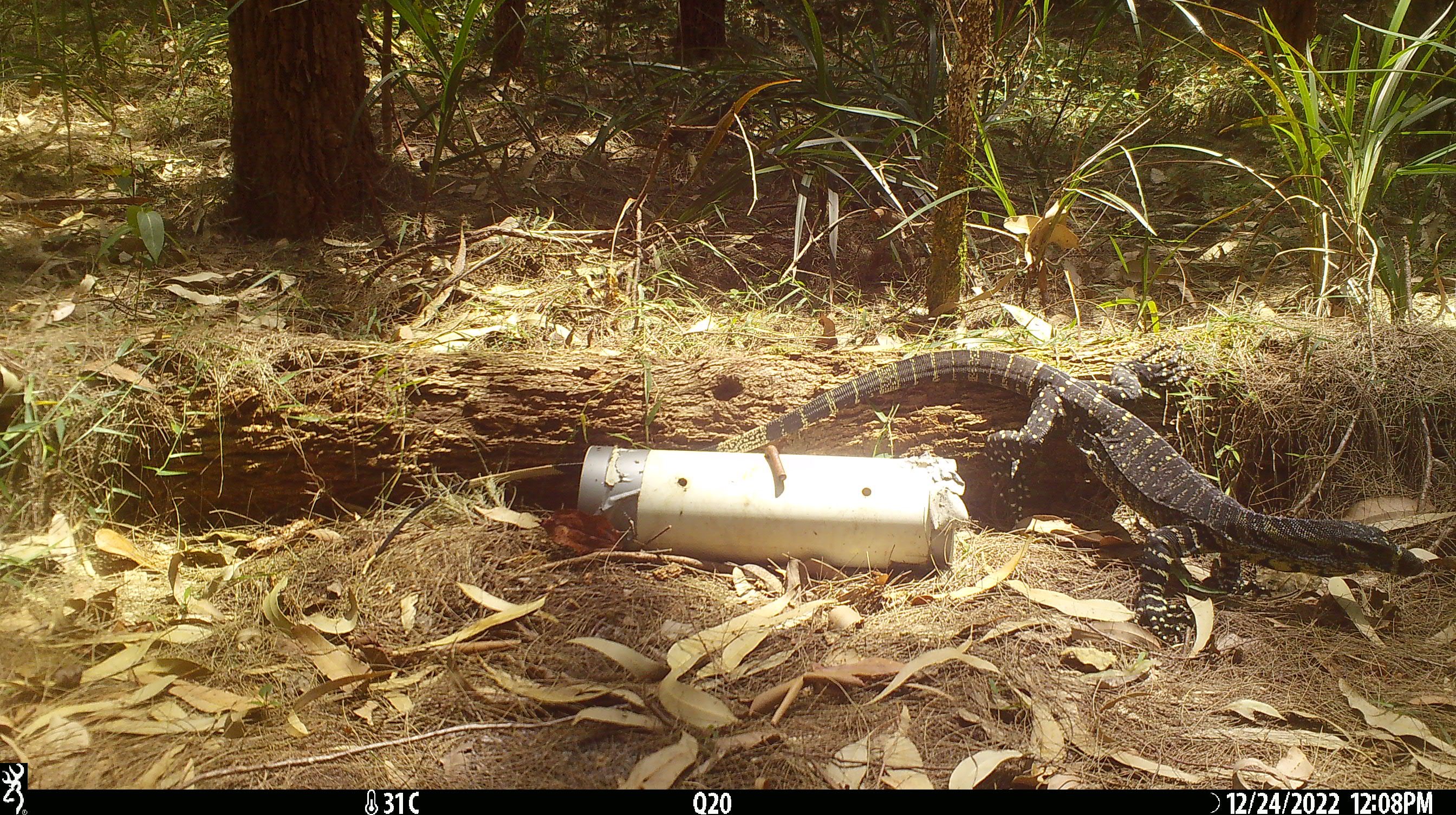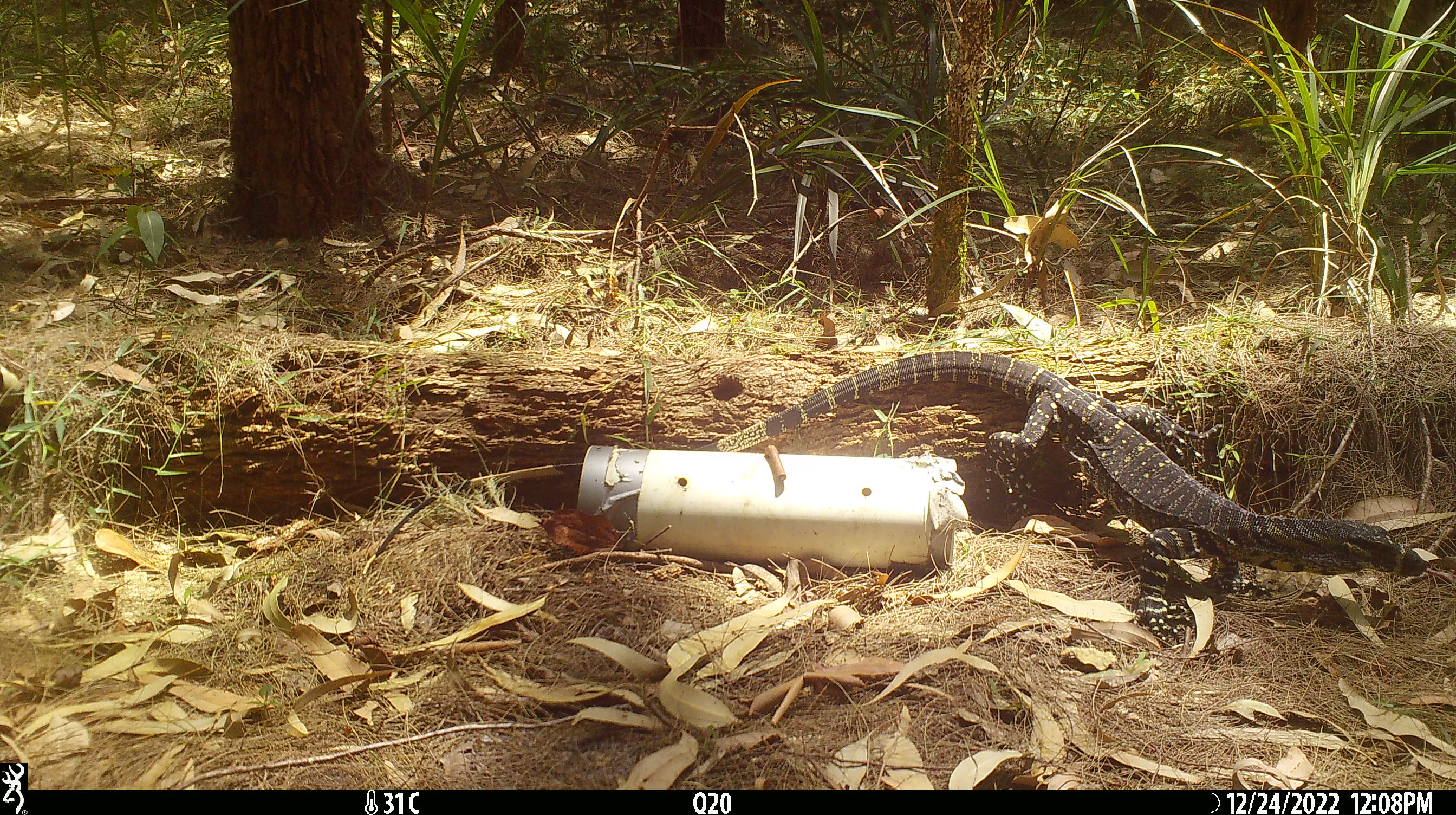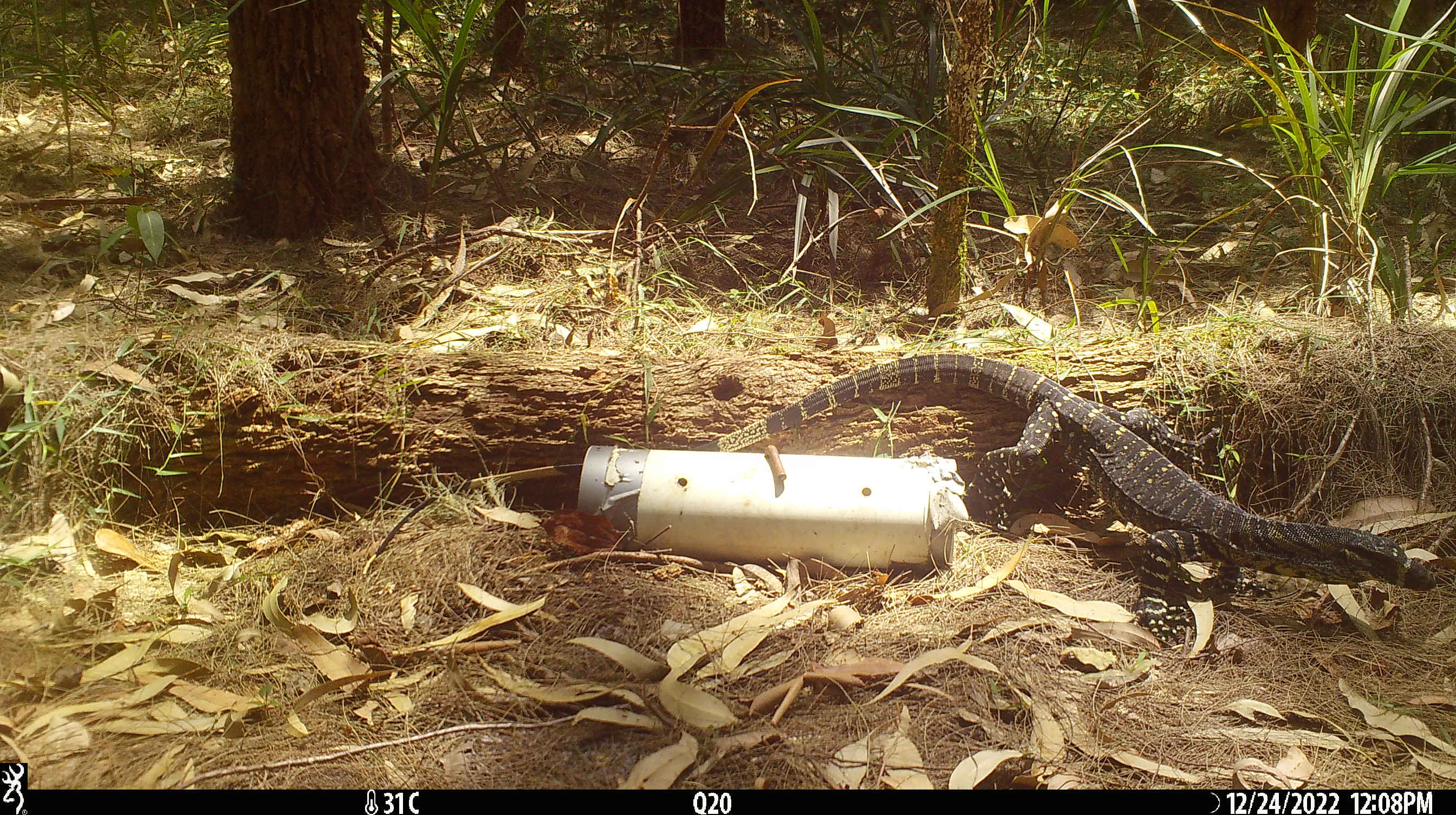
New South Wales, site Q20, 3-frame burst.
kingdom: Animalia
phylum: Chordata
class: Reptilia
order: Squamata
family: Varanidae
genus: Varanus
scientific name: Varanus varius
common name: lace monitor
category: goanna